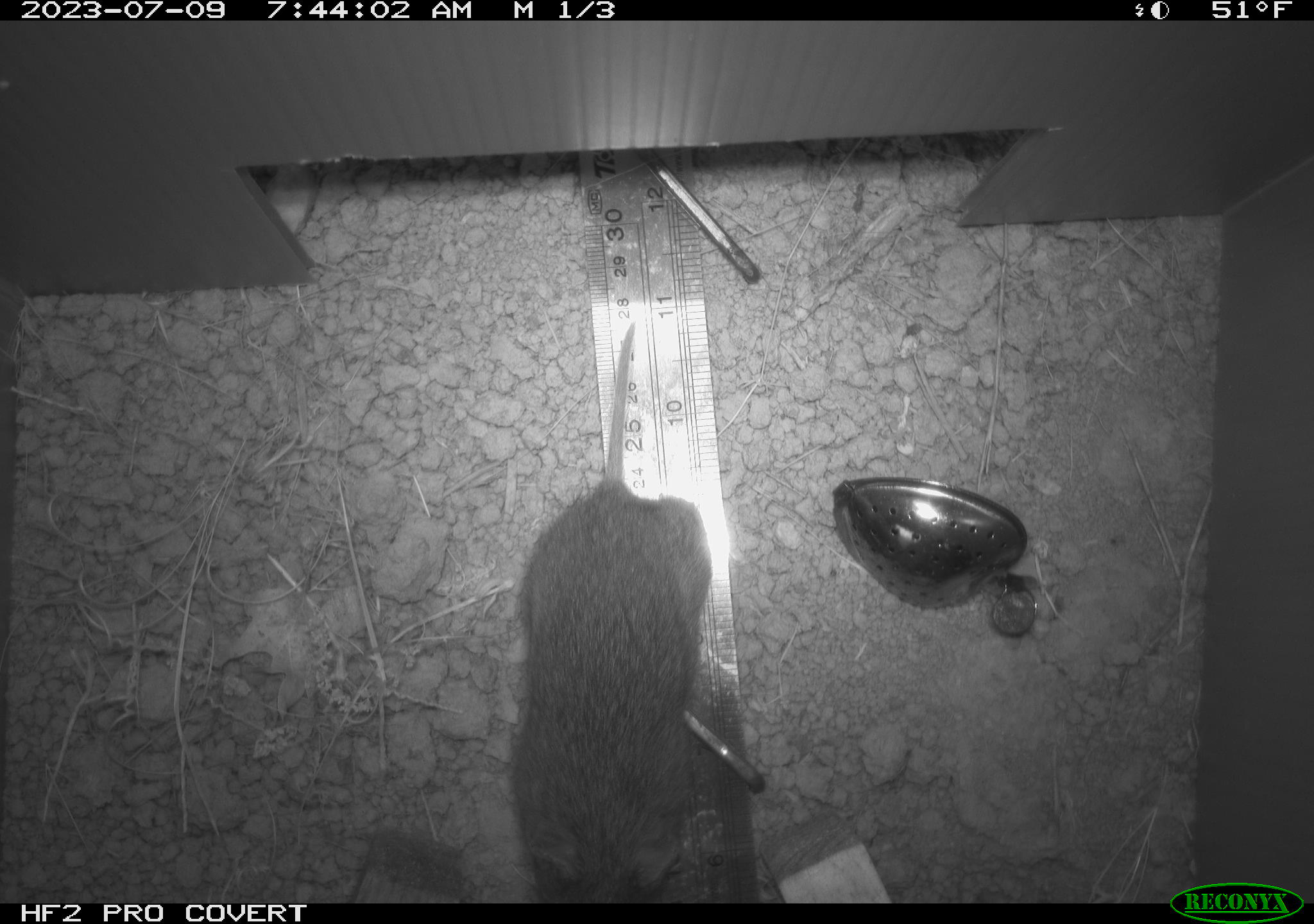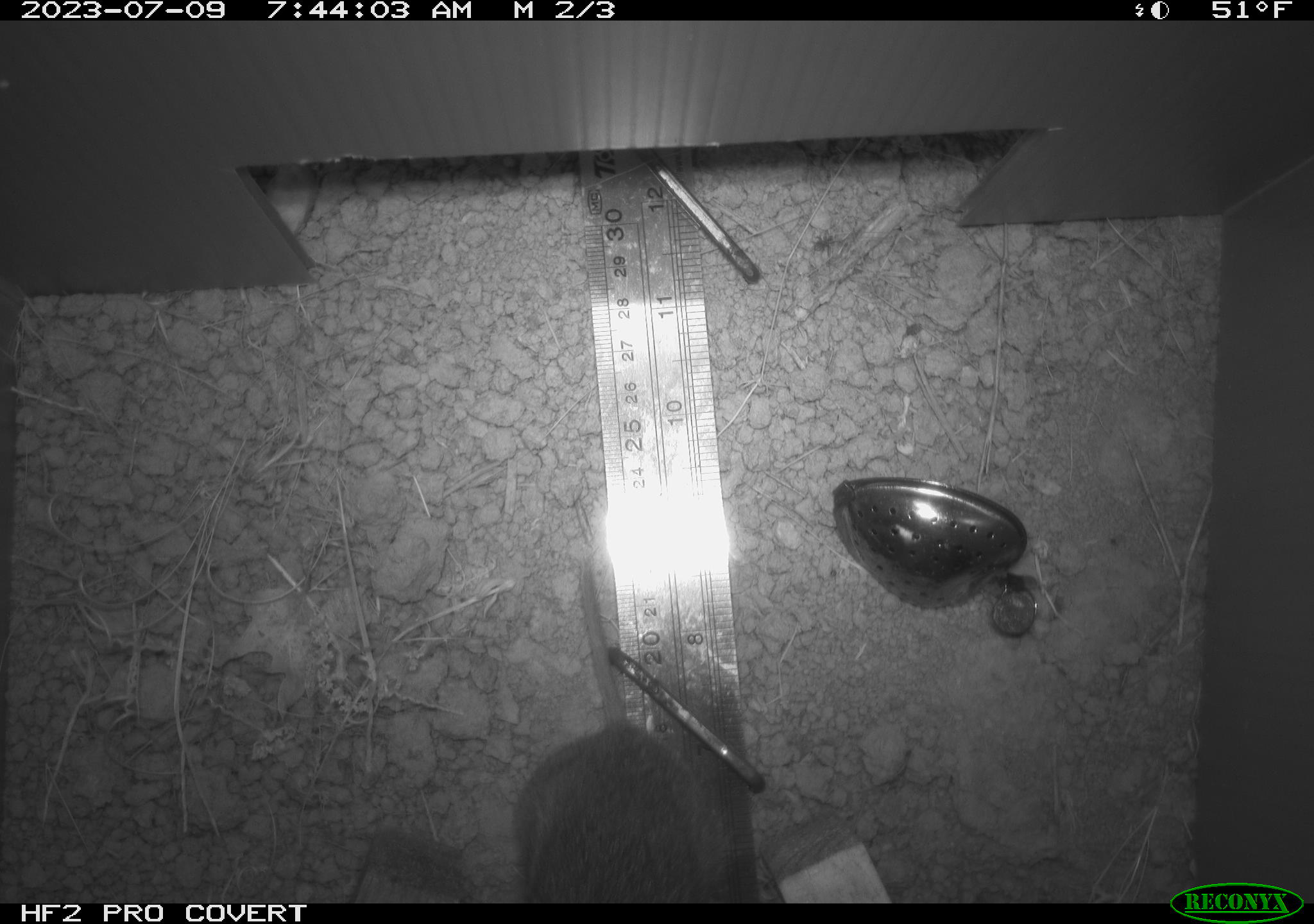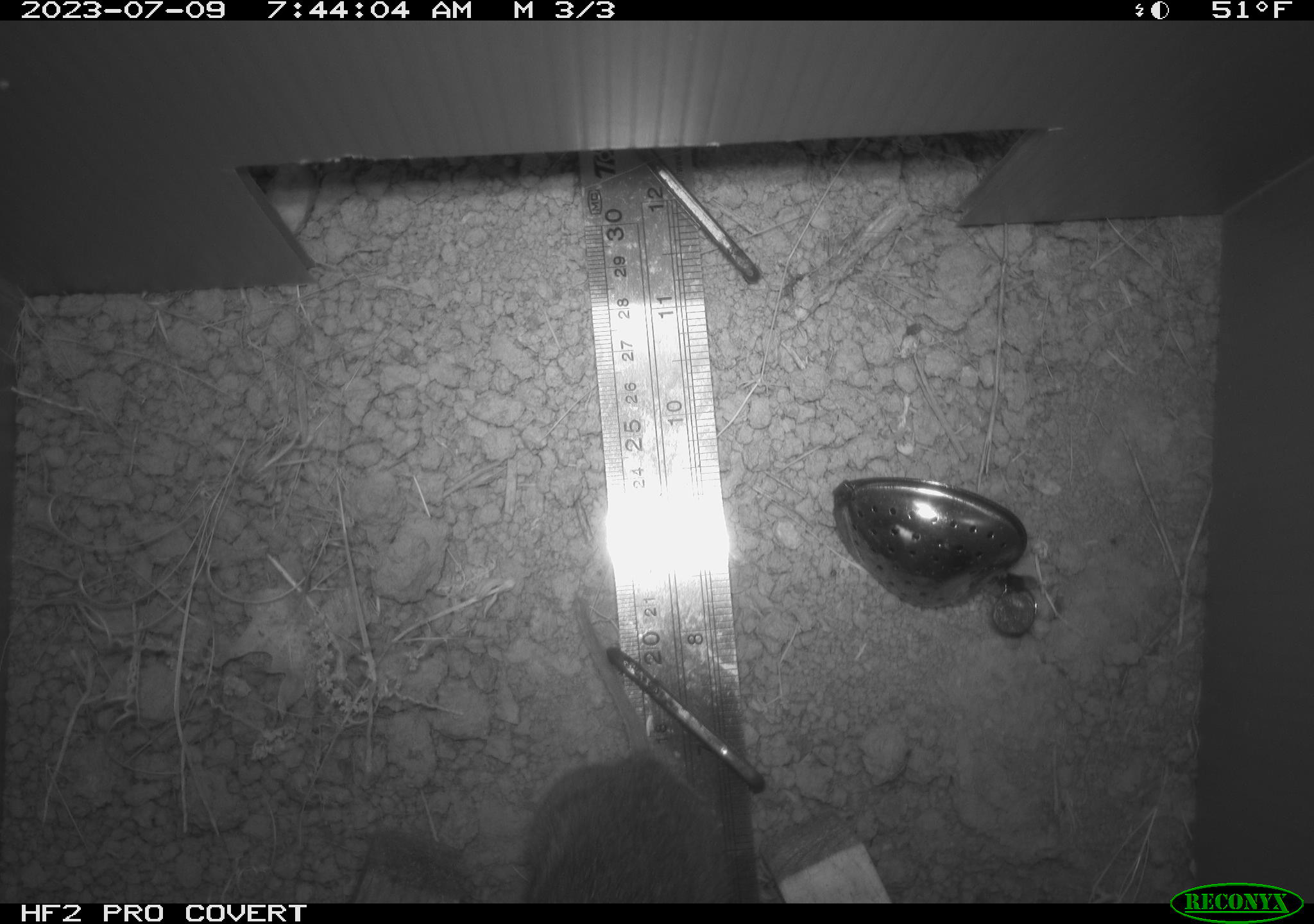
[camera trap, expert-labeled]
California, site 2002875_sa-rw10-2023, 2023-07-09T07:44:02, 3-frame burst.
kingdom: Animalia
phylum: Chordata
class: Mammalia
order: Rodentia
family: Cricetidae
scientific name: Arvicolinae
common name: voles, lemmings, and muskrats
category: arvicolinae subfamily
Arvicolinae subfamily (voles, lemmings, and muskrats) (Arvicolinae).